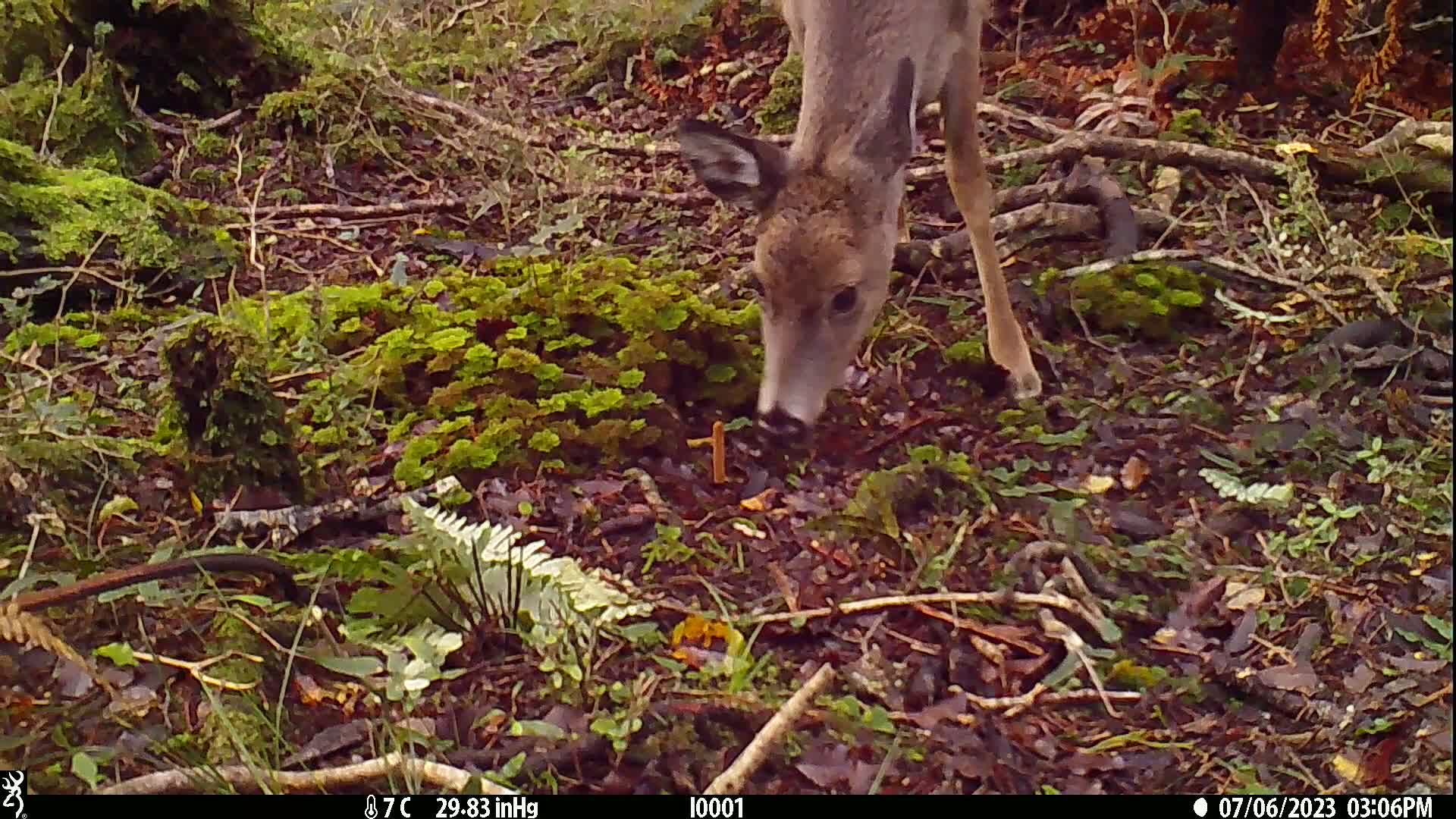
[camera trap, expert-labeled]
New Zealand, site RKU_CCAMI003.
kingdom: Animalia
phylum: Chordata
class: Mammalia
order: Artiodactyla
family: Cervidae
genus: Odocoileus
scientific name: Odocoileus virginianus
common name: white-tailed deer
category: white tailed deer